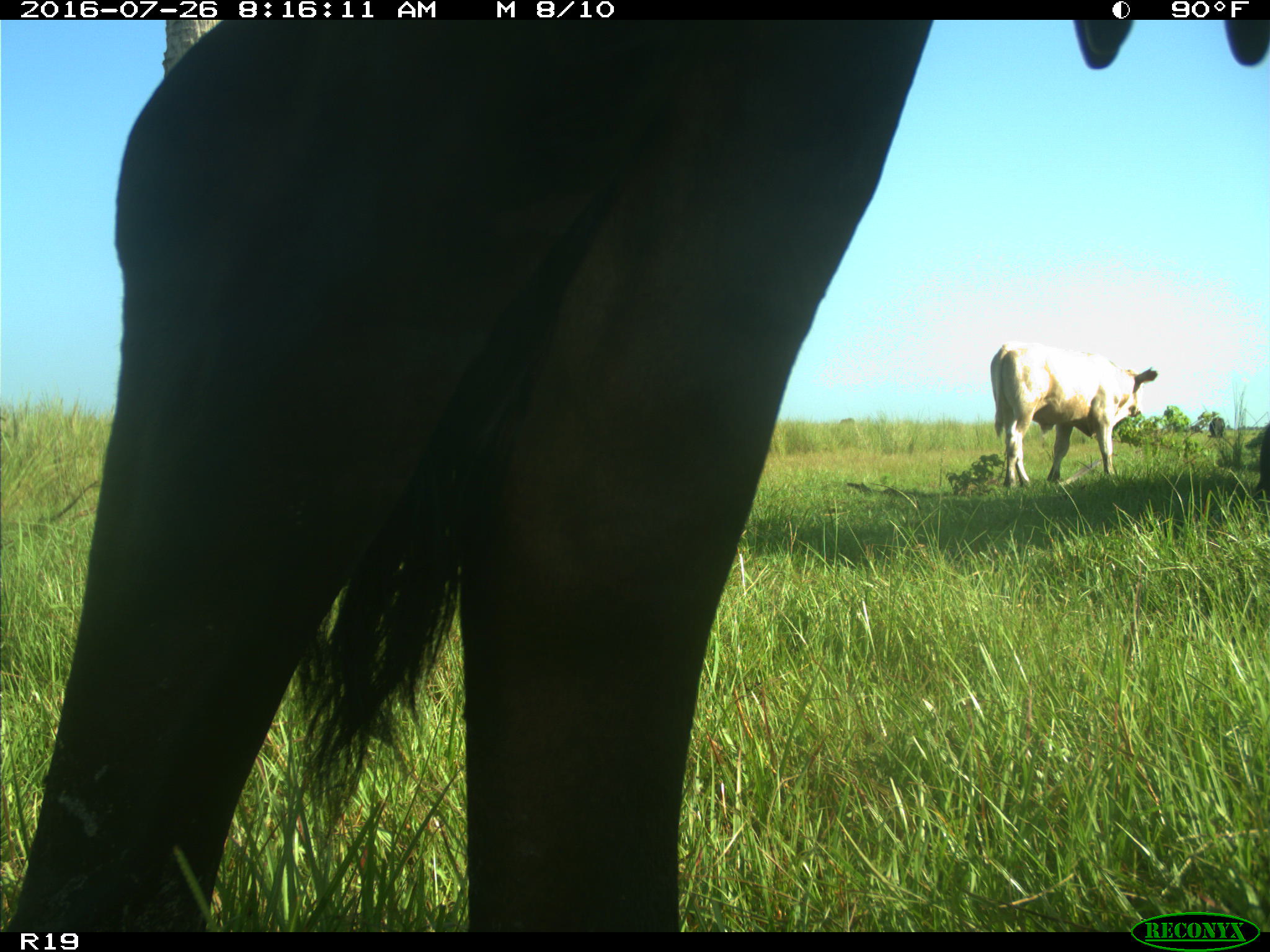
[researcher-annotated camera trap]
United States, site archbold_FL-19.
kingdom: Animalia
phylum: Chordata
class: Mammalia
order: Artiodactyla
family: Bovidae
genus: Bos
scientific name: Bos taurus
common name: domestic cow